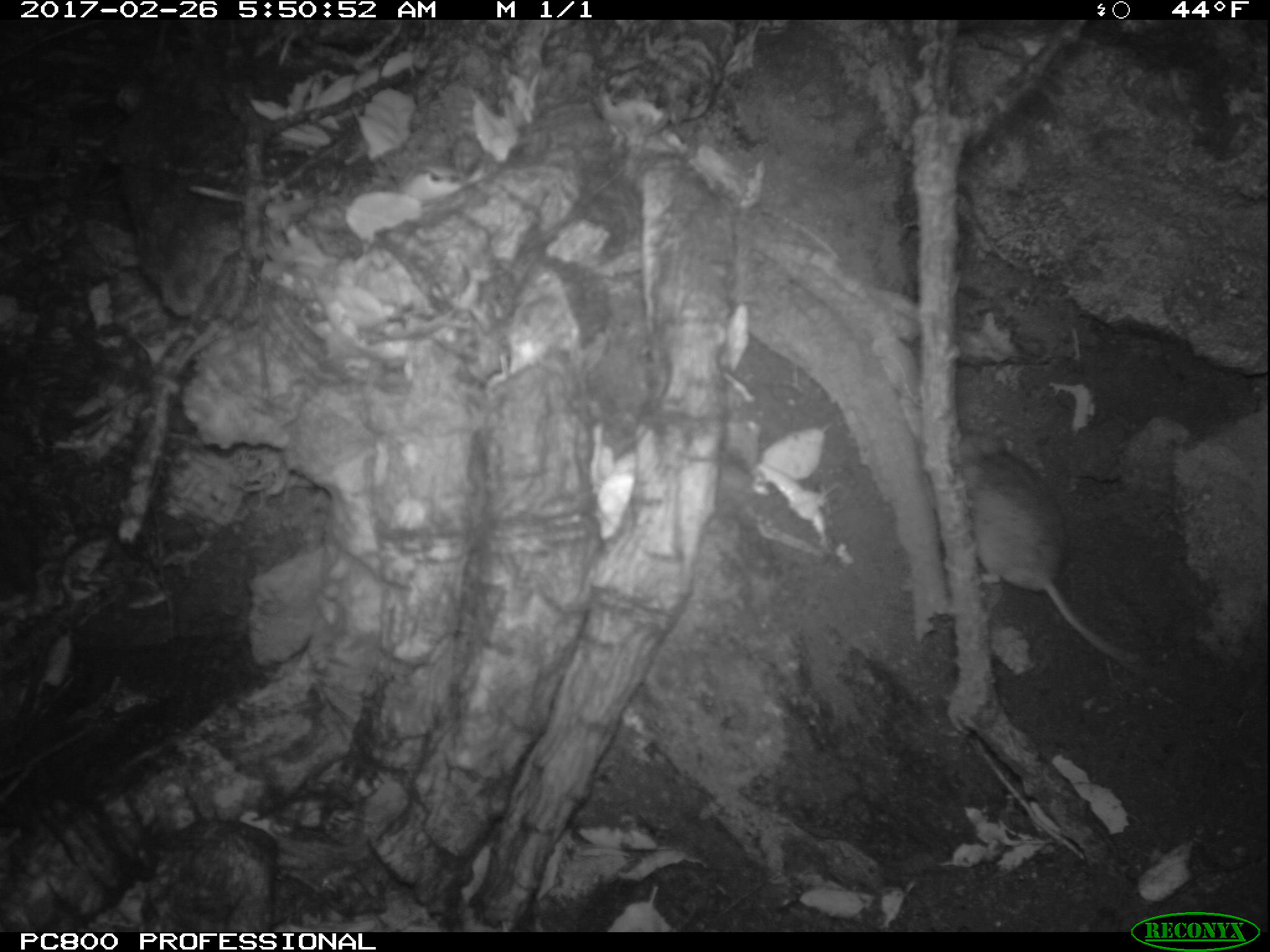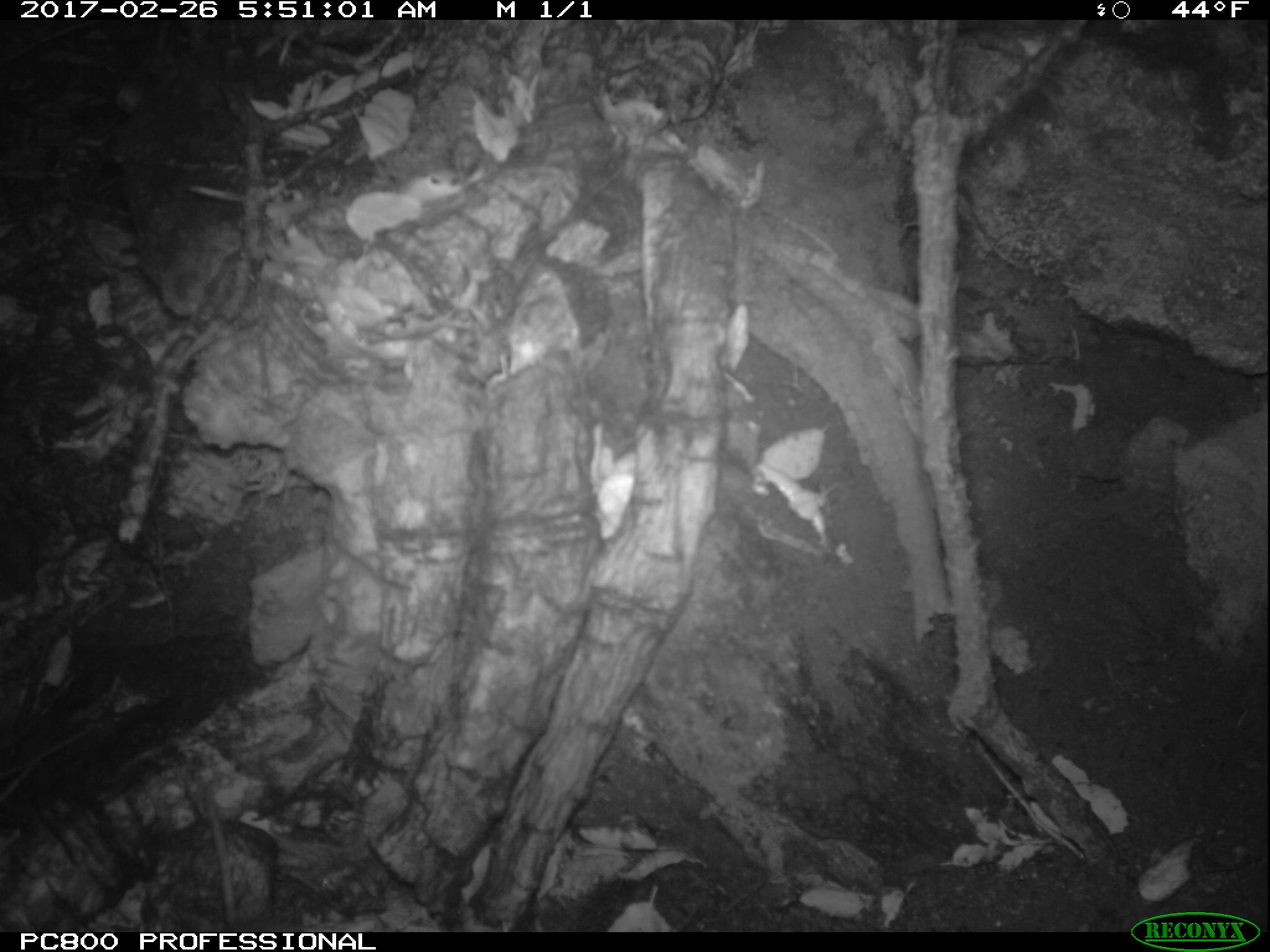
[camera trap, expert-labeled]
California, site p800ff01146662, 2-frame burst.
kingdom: Animalia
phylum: Chordata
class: Mammalia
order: Rodentia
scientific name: Rodentia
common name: rodent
Rodent (Rodentia).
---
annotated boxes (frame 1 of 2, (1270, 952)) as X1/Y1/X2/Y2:
rodent: 956/430/1148/672